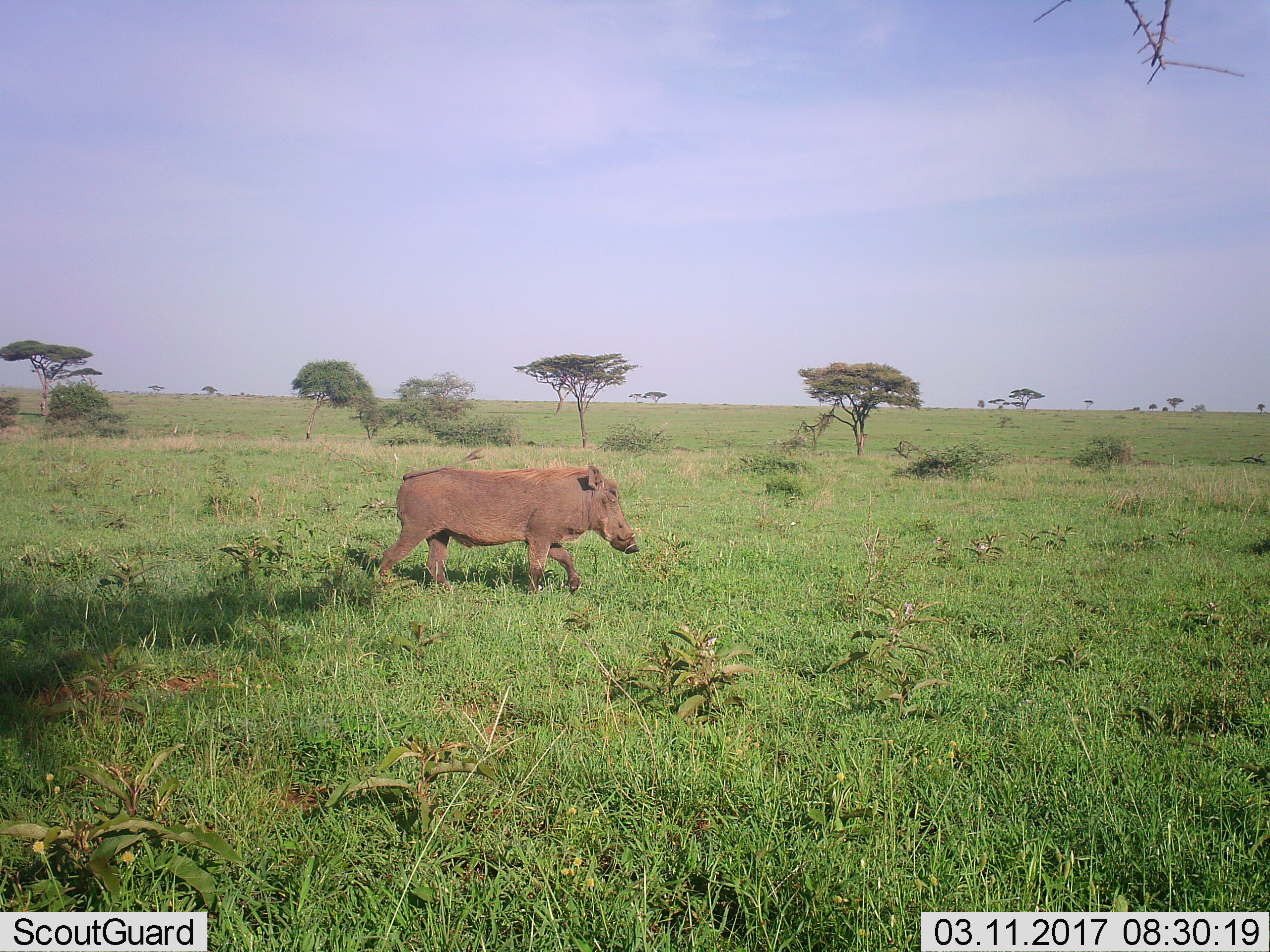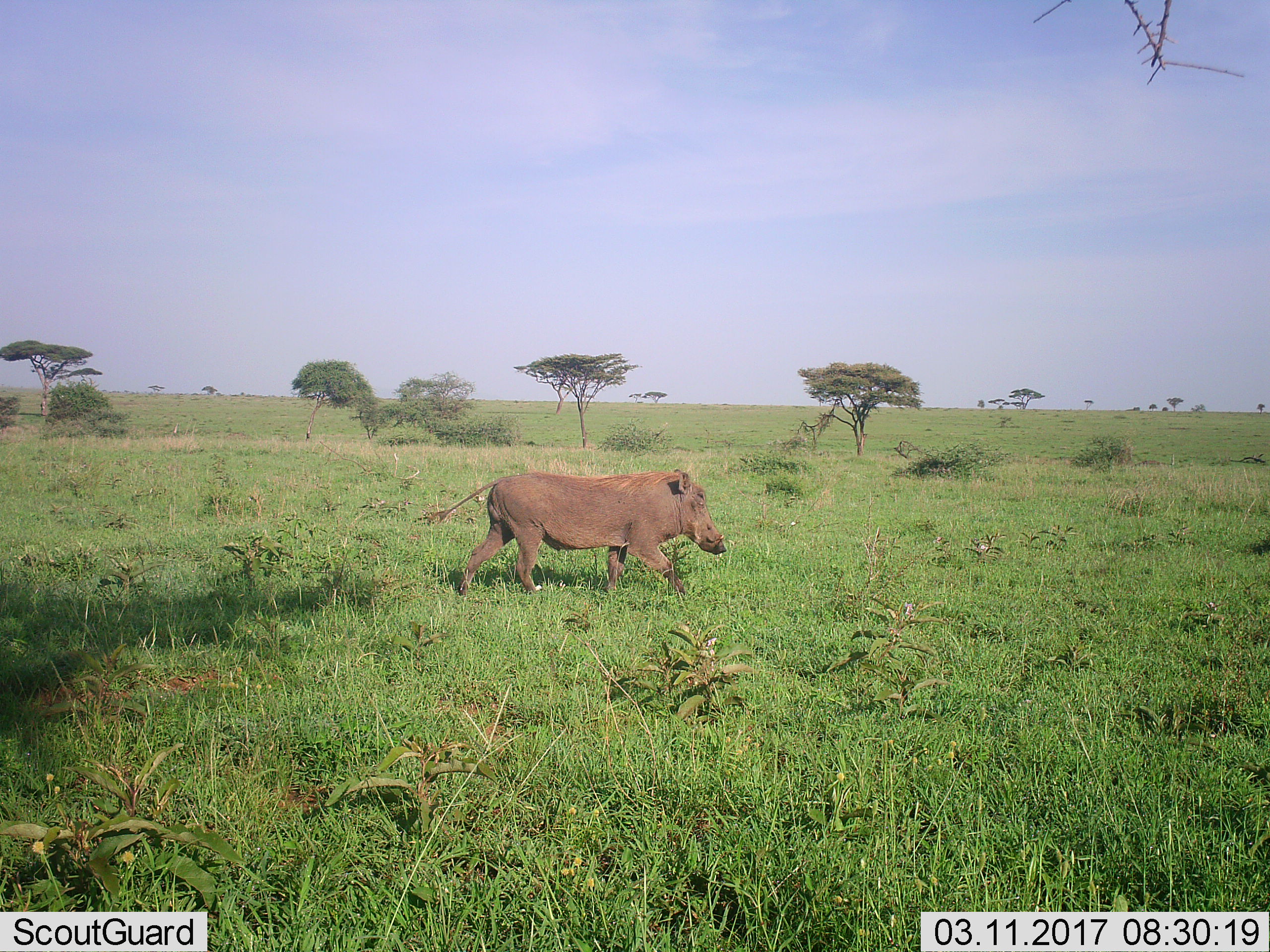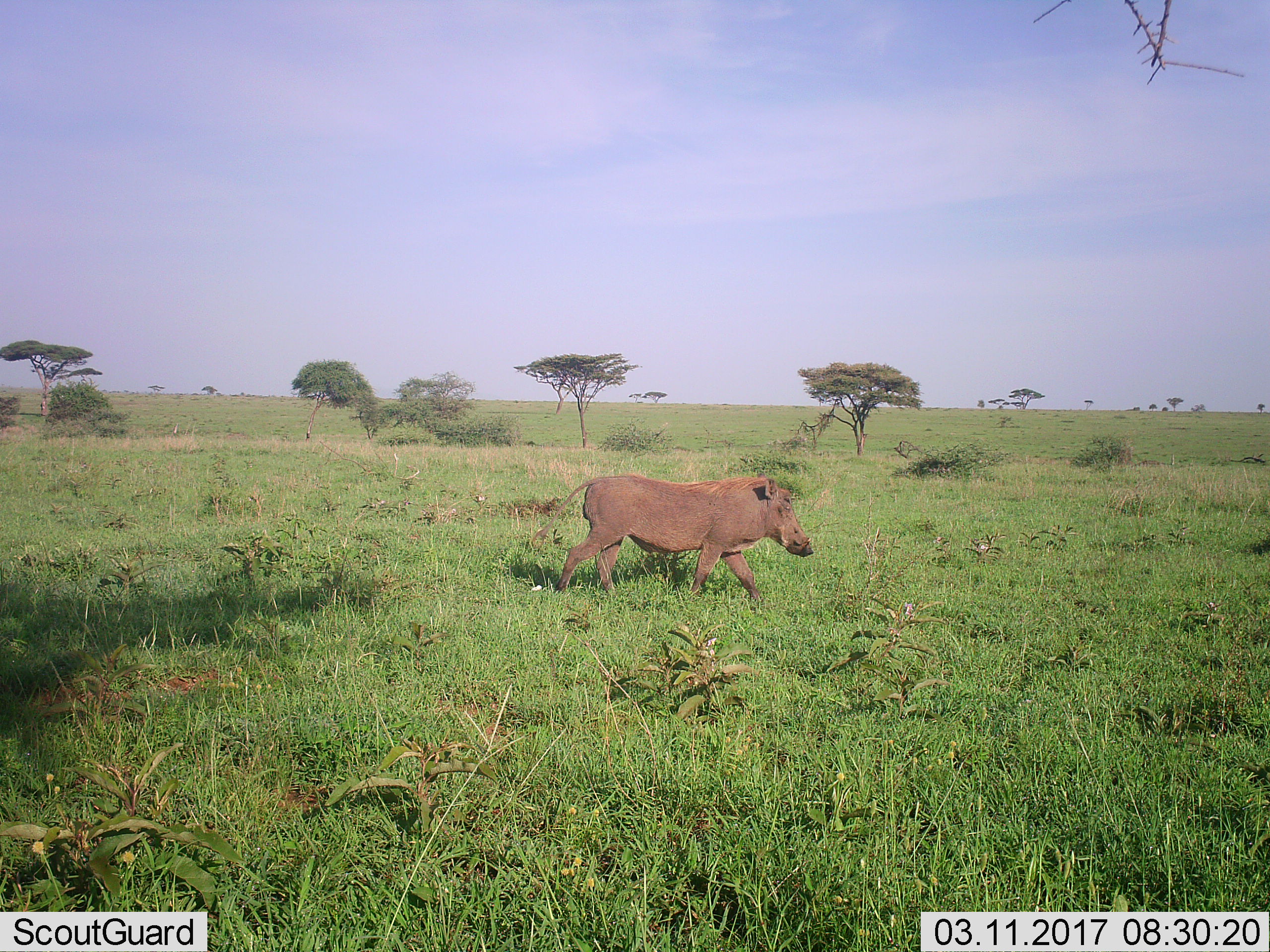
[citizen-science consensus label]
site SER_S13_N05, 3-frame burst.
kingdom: Animalia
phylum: Chordata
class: Mammalia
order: Artiodactyla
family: Suidae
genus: Phacochoerus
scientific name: Phacochoerus africanus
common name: warthog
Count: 1.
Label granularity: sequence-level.